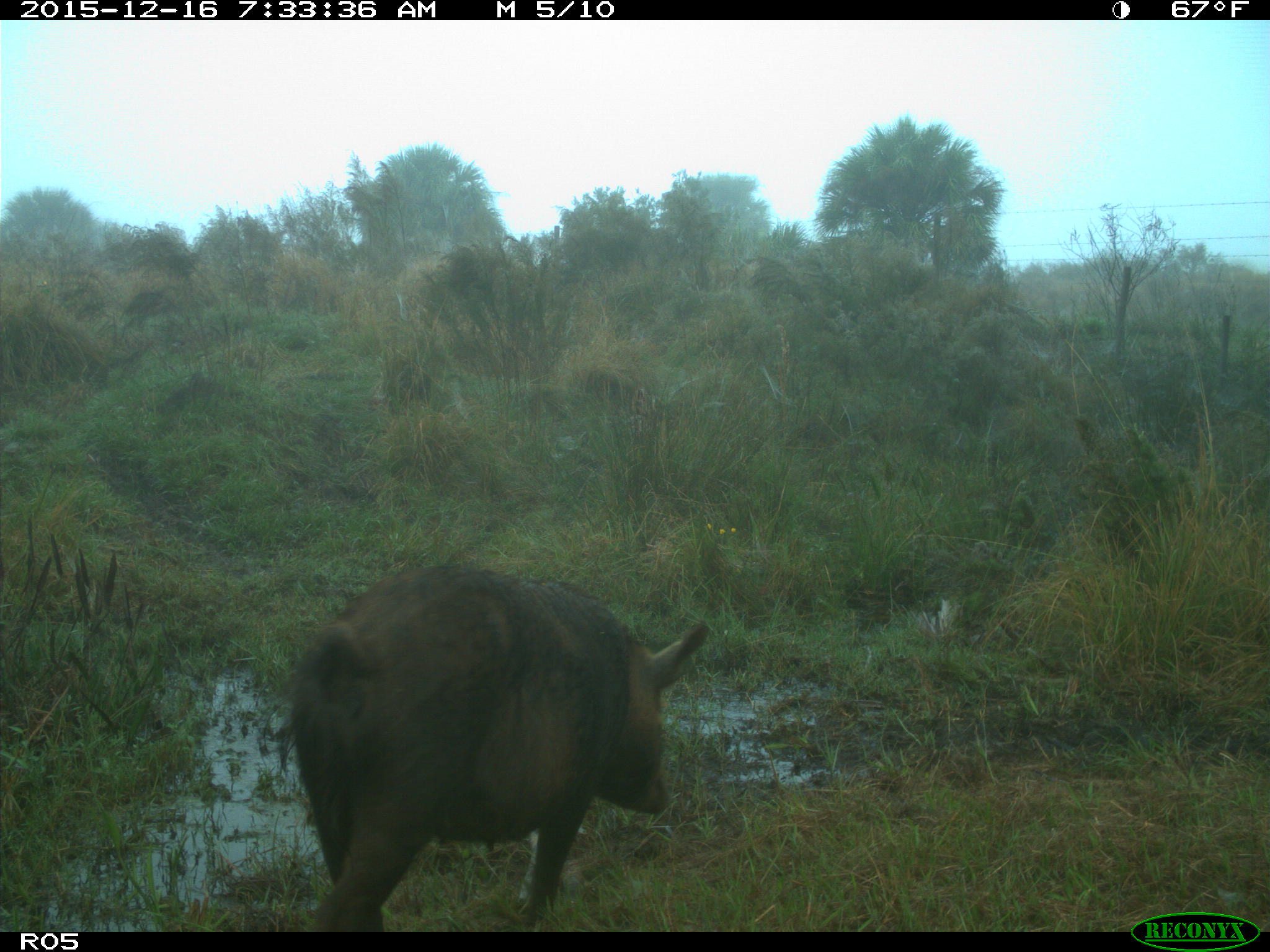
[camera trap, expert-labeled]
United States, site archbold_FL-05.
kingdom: Animalia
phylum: Chordata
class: Mammalia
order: Artiodactyla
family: Suidae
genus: Sus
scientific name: Sus scrofa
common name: wild boar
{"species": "Sus scrofa (wild boar)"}